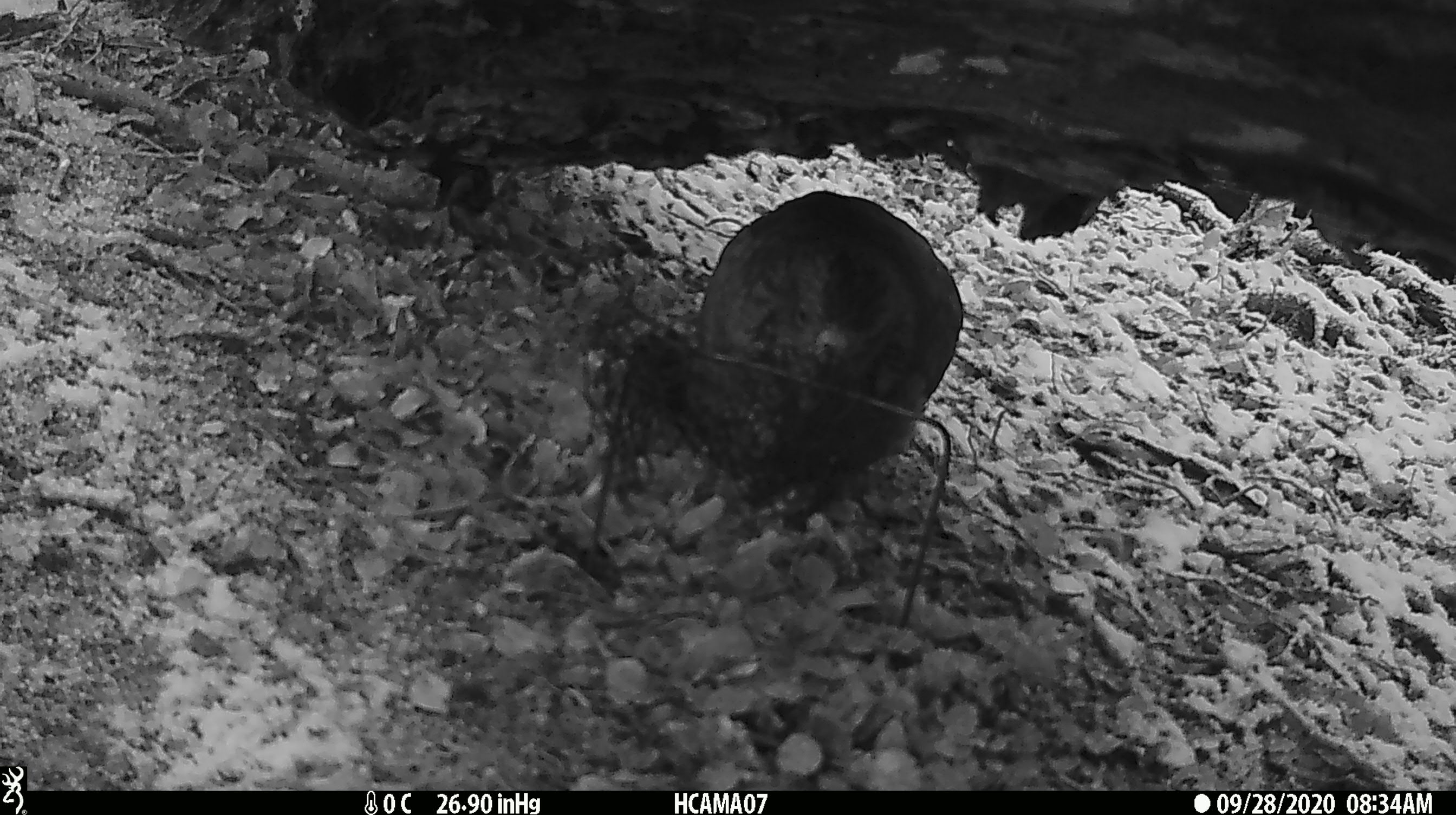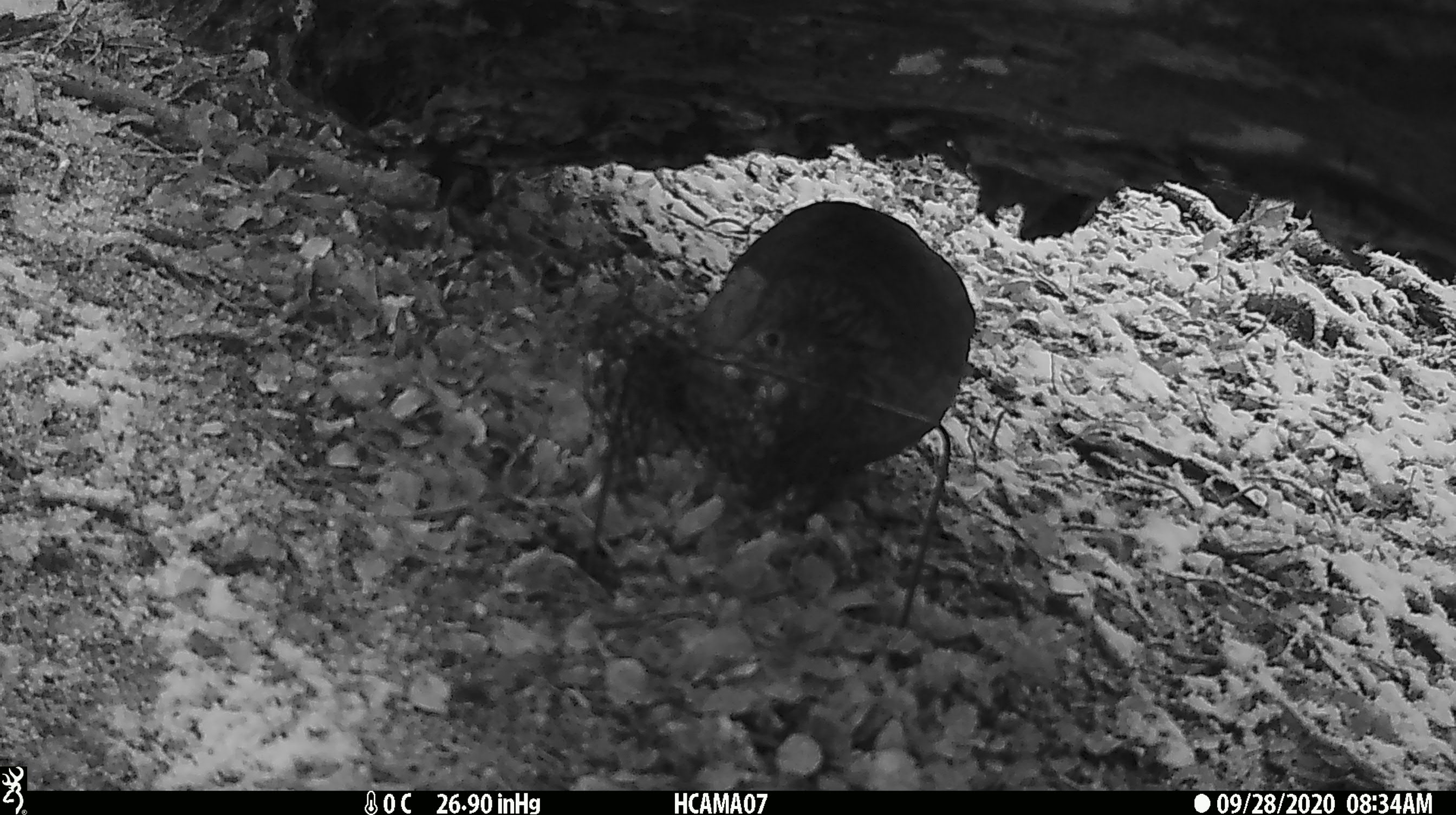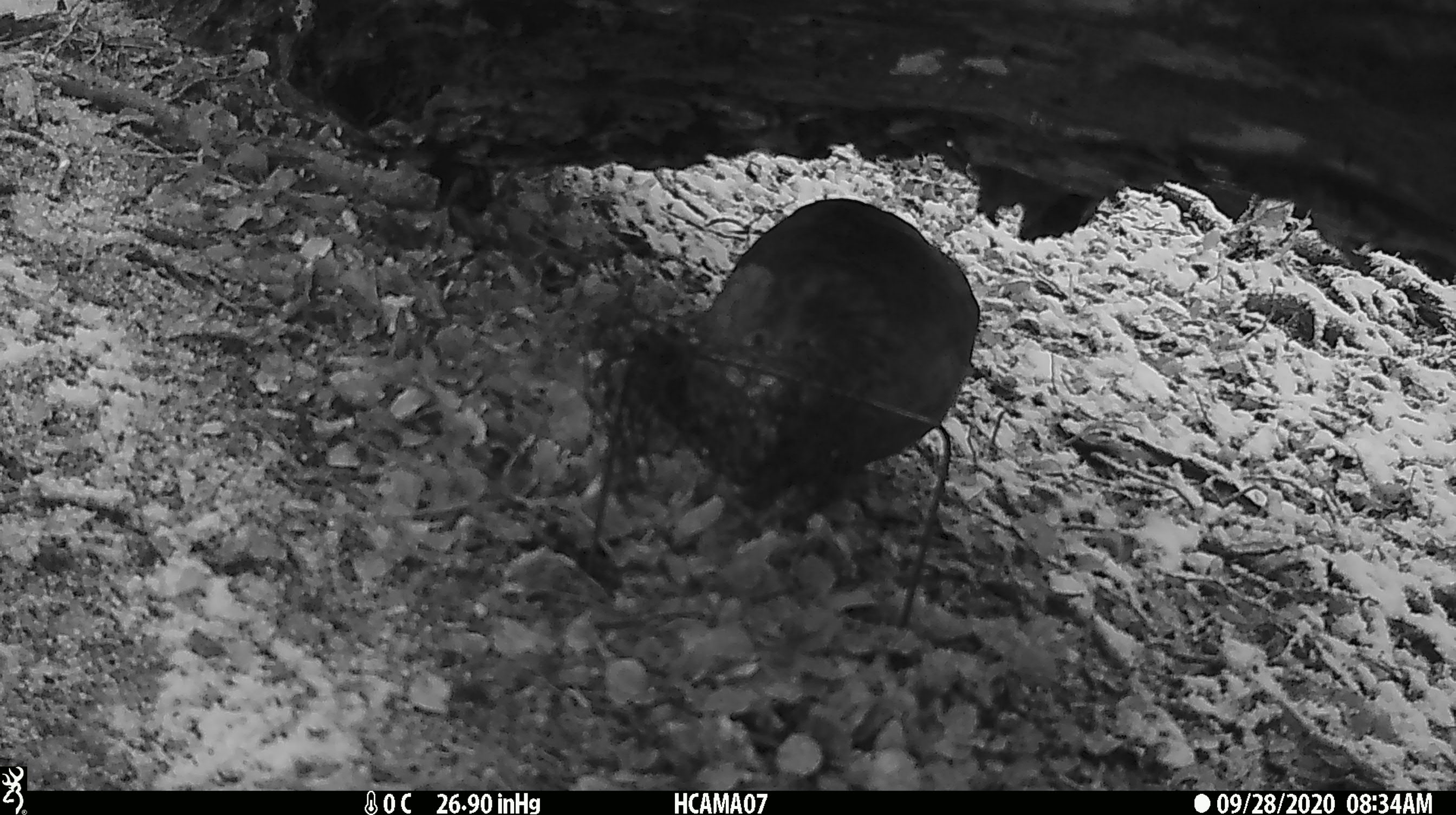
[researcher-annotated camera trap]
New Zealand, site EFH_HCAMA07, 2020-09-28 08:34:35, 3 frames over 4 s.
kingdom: Animalia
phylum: Chordata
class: Aves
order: Psittaciformes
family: Strigopidae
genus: Nestor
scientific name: Nestor notabilis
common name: kea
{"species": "kea (Nestor notabilis)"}